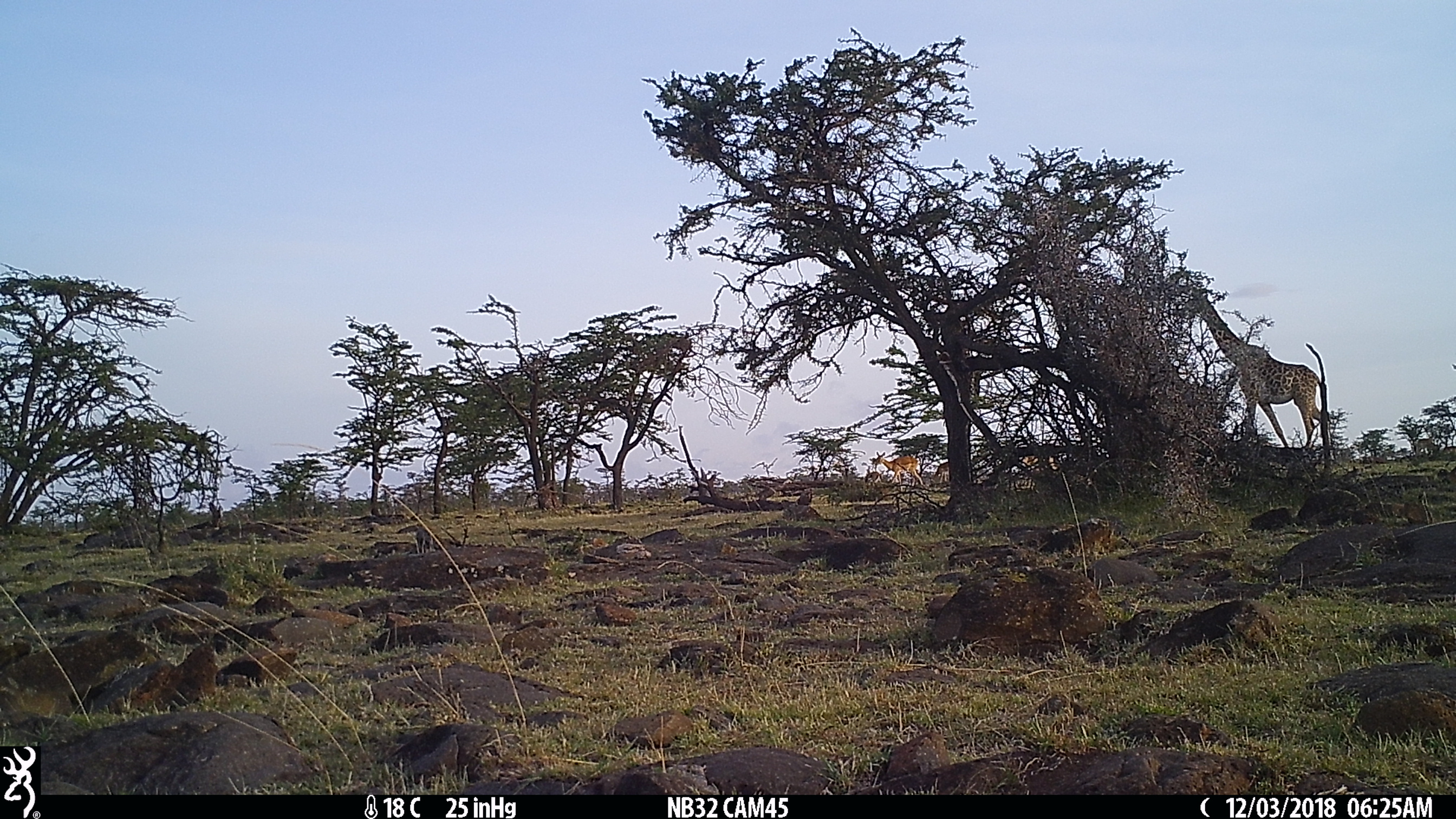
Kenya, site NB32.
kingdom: Animalia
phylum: Chordata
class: Mammalia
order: Artiodactyla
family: Bovidae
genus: Aepyceros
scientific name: Aepyceros melampus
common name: impala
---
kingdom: Animalia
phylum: Chordata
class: Mammalia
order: Artiodactyla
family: Giraffidae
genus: Giraffa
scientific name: Giraffa camelopardalis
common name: northern giraffe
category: giraffe